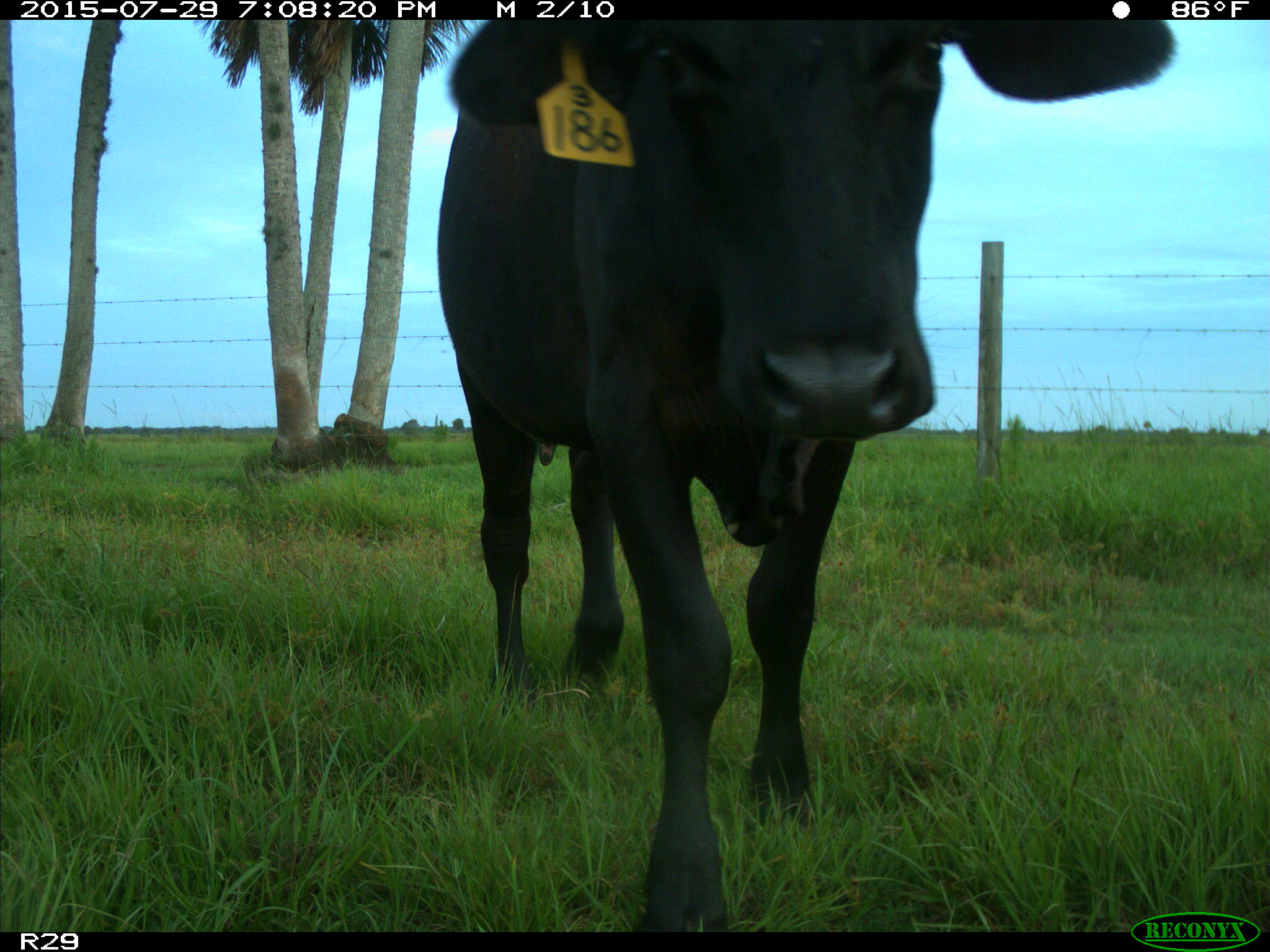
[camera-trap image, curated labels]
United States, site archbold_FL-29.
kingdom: Animalia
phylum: Chordata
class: Mammalia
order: Artiodactyla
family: Bovidae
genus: Bos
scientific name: Bos taurus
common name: domestic cow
Bos taurus (domestic cow).